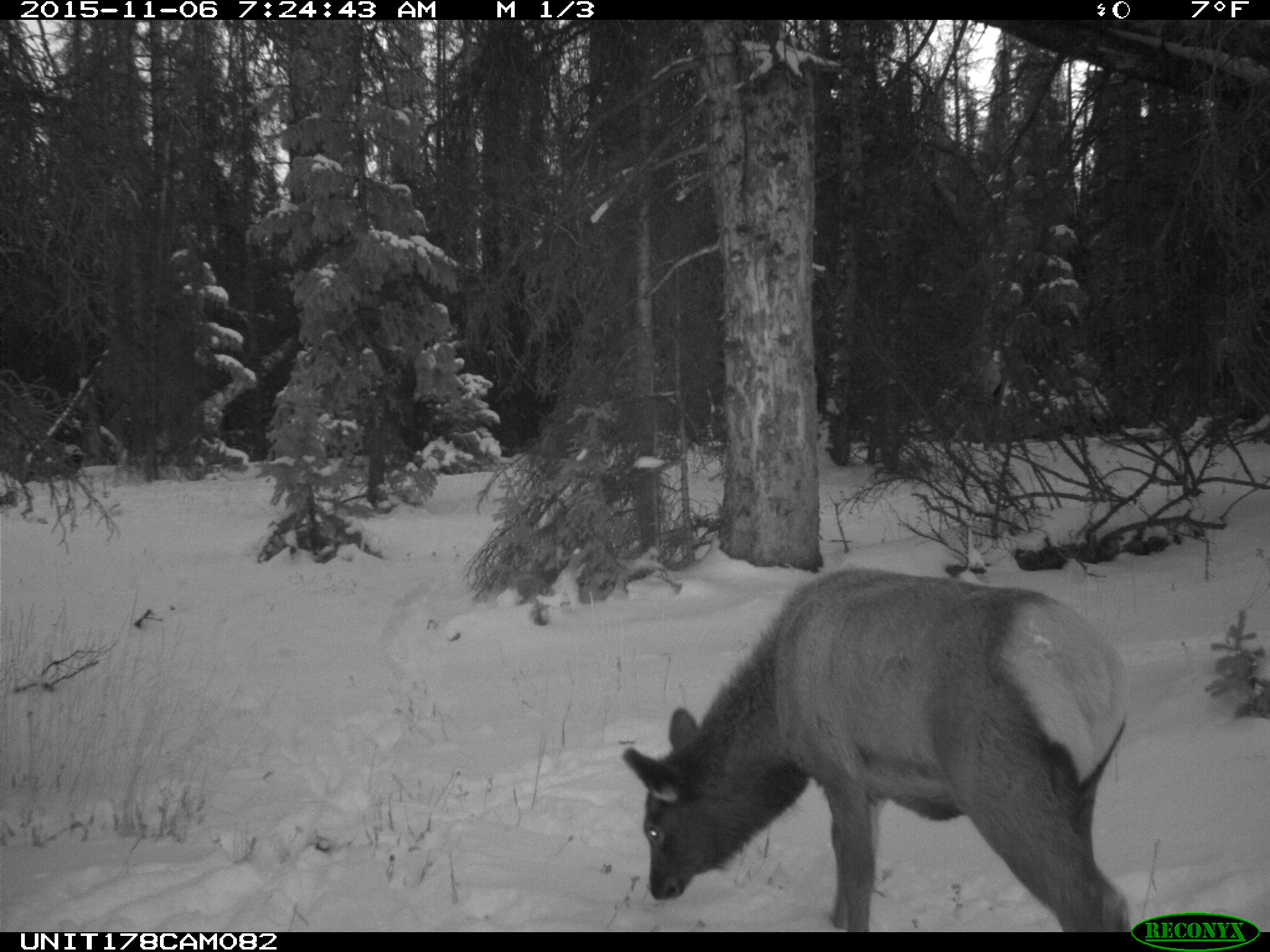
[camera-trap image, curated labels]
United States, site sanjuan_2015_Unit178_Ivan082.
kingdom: Animalia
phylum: Chordata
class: Mammalia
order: Artiodactyla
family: Cervidae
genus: Cervus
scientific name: Cervus elaphus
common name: red deer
Cervus elaphus (red deer).